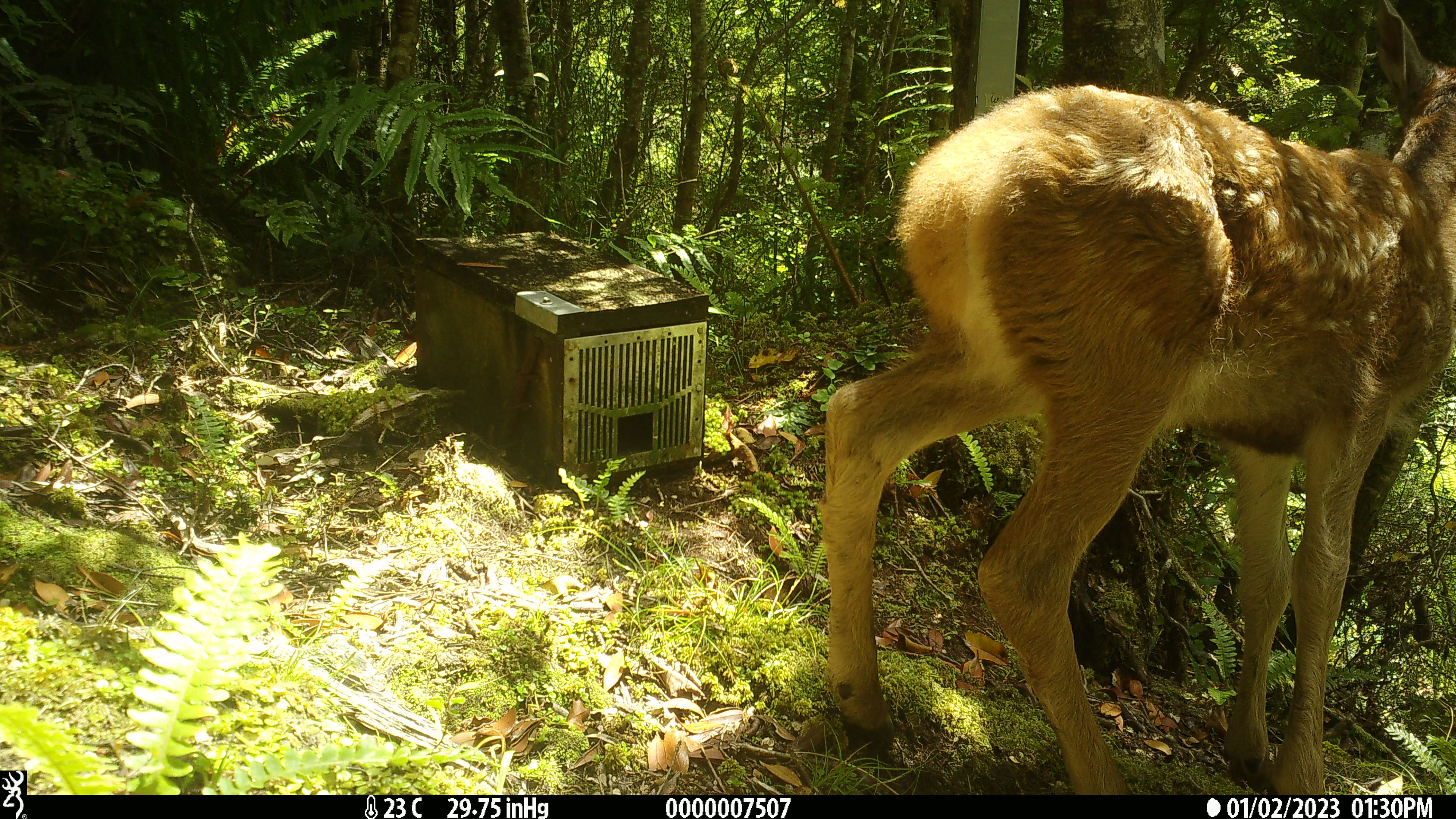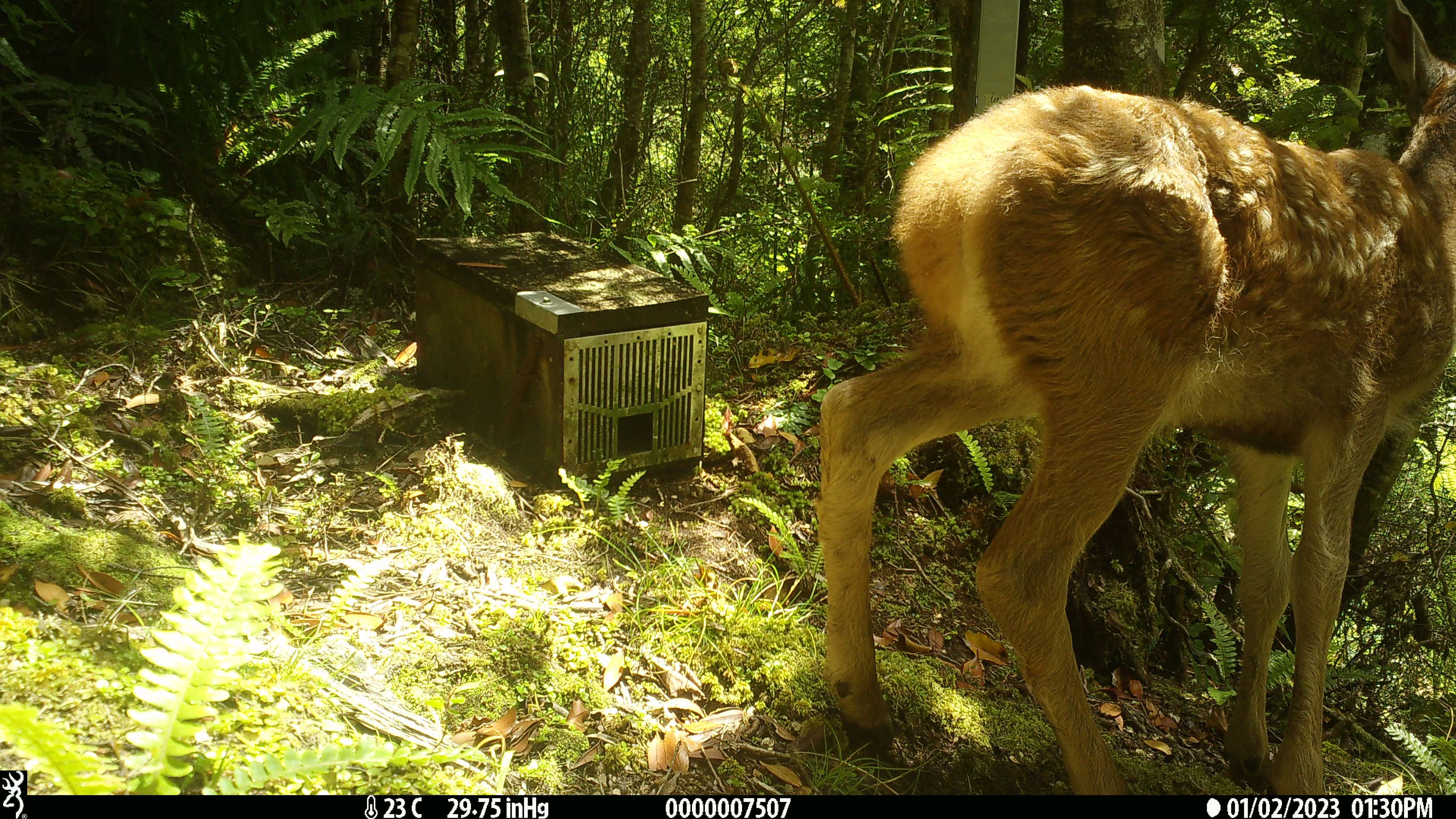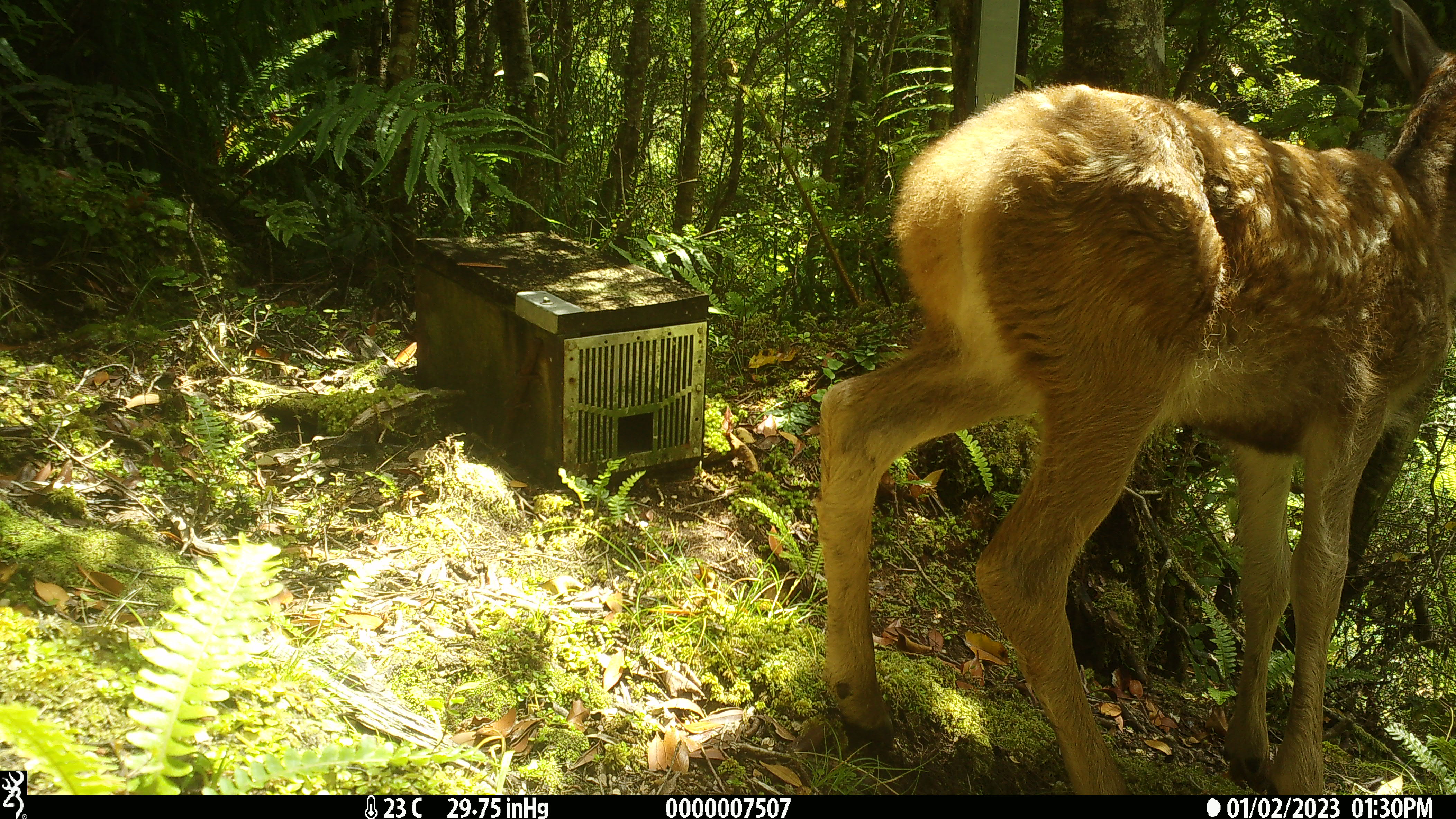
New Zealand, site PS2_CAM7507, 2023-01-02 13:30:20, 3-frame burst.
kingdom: Animalia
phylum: Chordata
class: Mammalia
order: Artiodactyla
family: Cervidae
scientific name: Cervidae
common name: deer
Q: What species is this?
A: Deer (Cervidae).